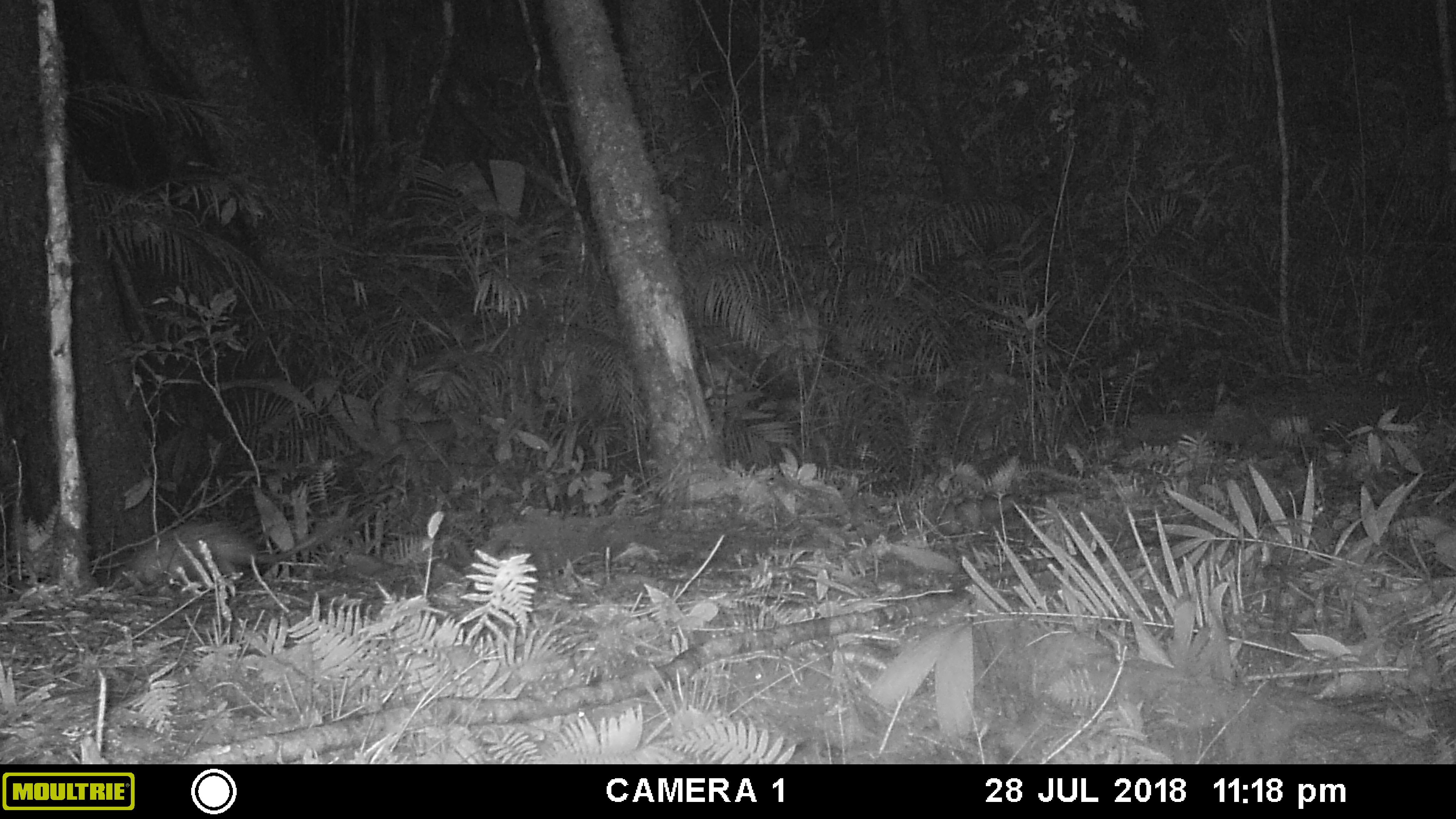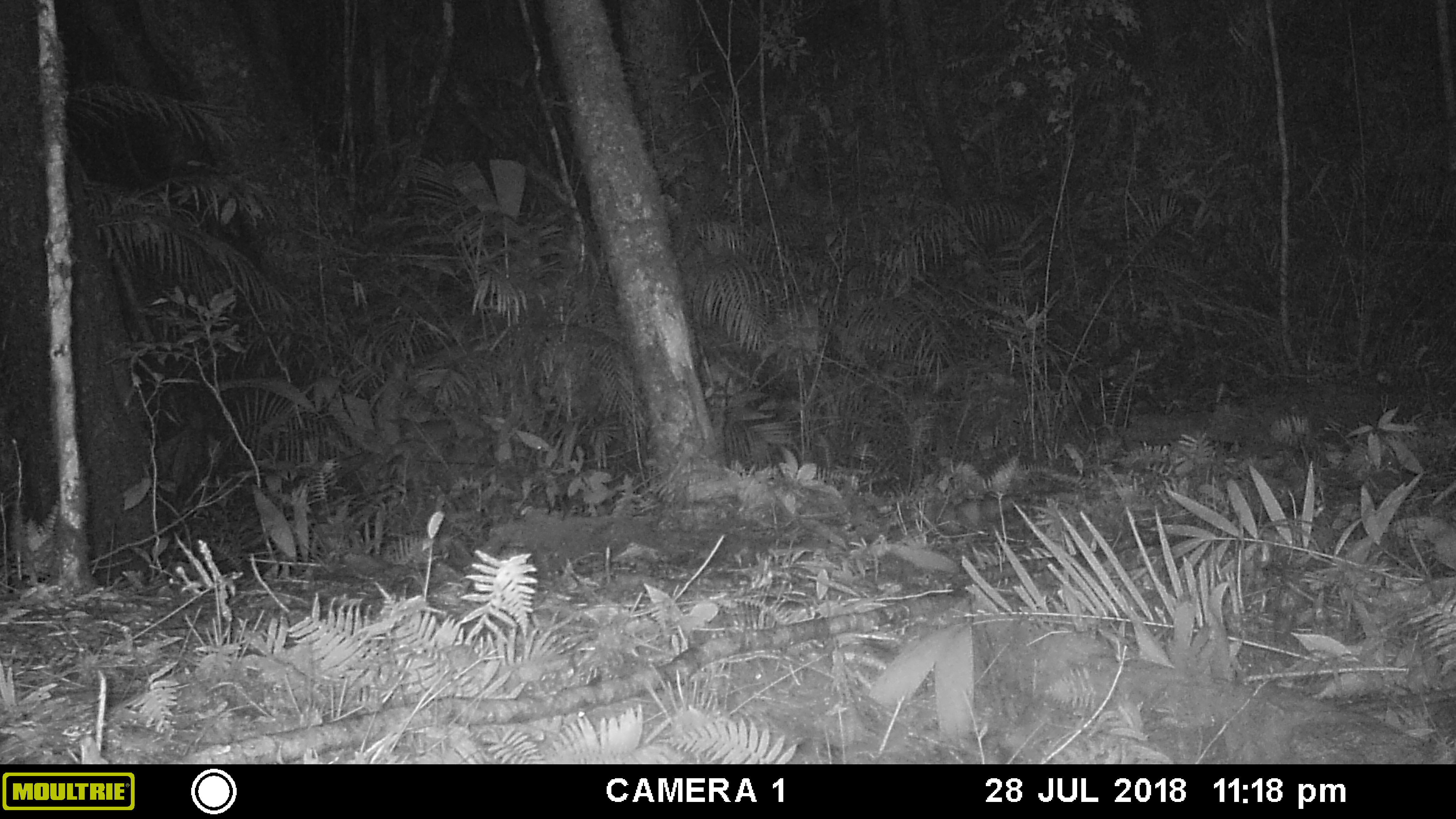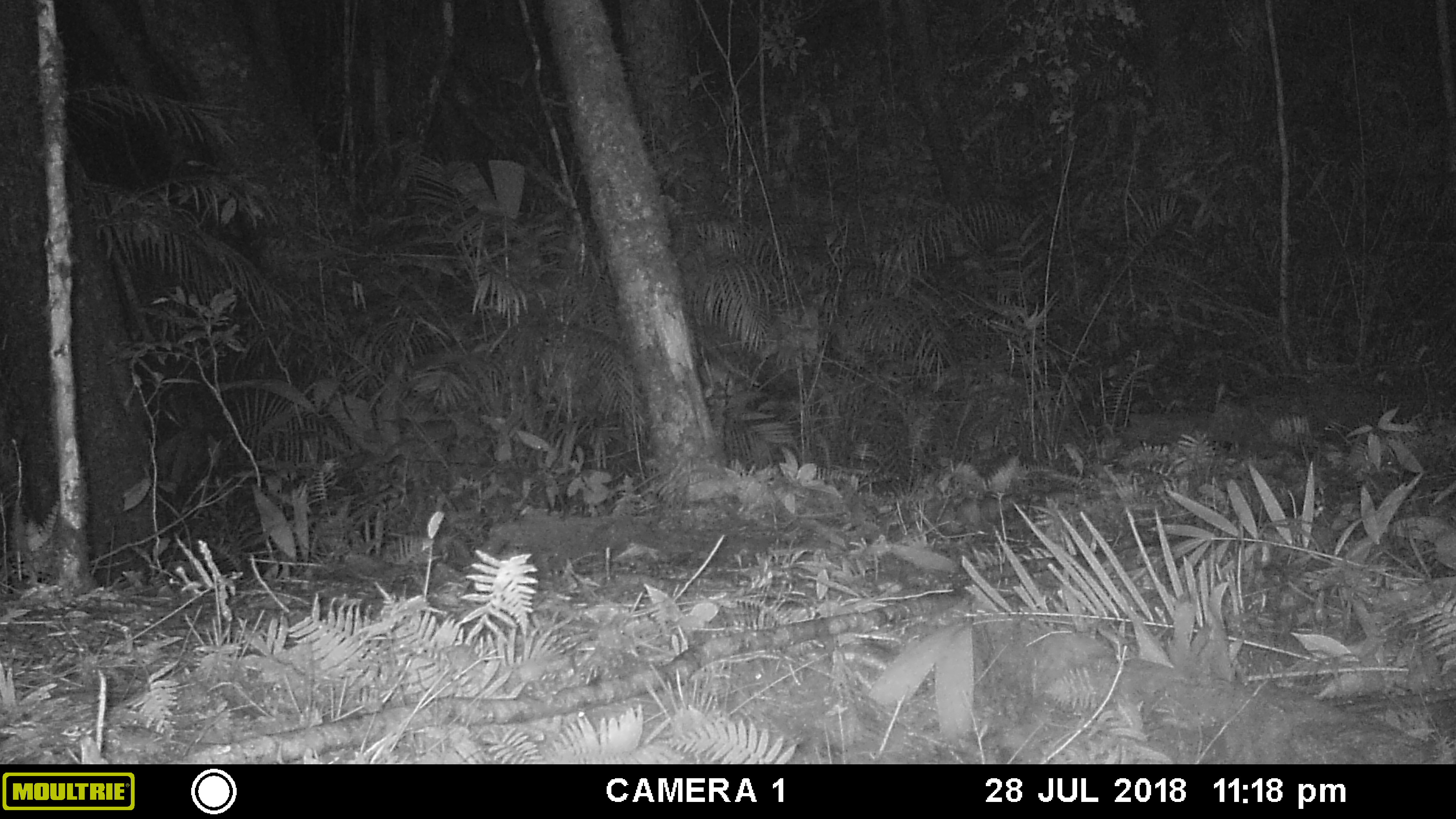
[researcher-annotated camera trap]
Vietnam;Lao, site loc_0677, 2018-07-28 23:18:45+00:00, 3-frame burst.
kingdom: Animalia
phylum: Chordata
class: Mammalia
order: Rodentia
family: Hystricidae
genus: Atherurus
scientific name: Atherurus macrourus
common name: asiatic brush-tailed porcupine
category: asiatic brush tailed porcupine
Asiatic brush tailed porcupine (asiatic brush-tailed porcupine) (Atherurus macrourus). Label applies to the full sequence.